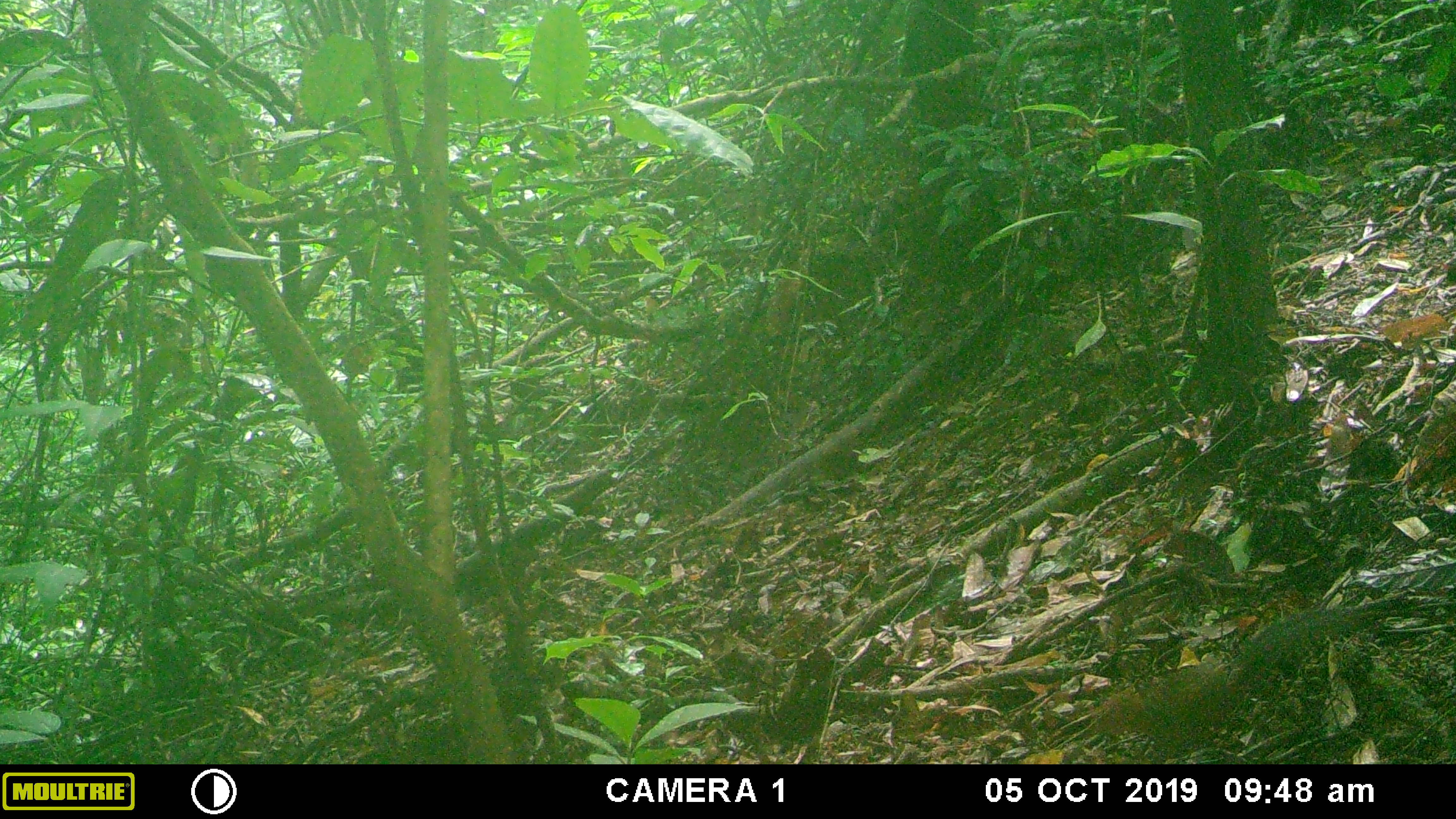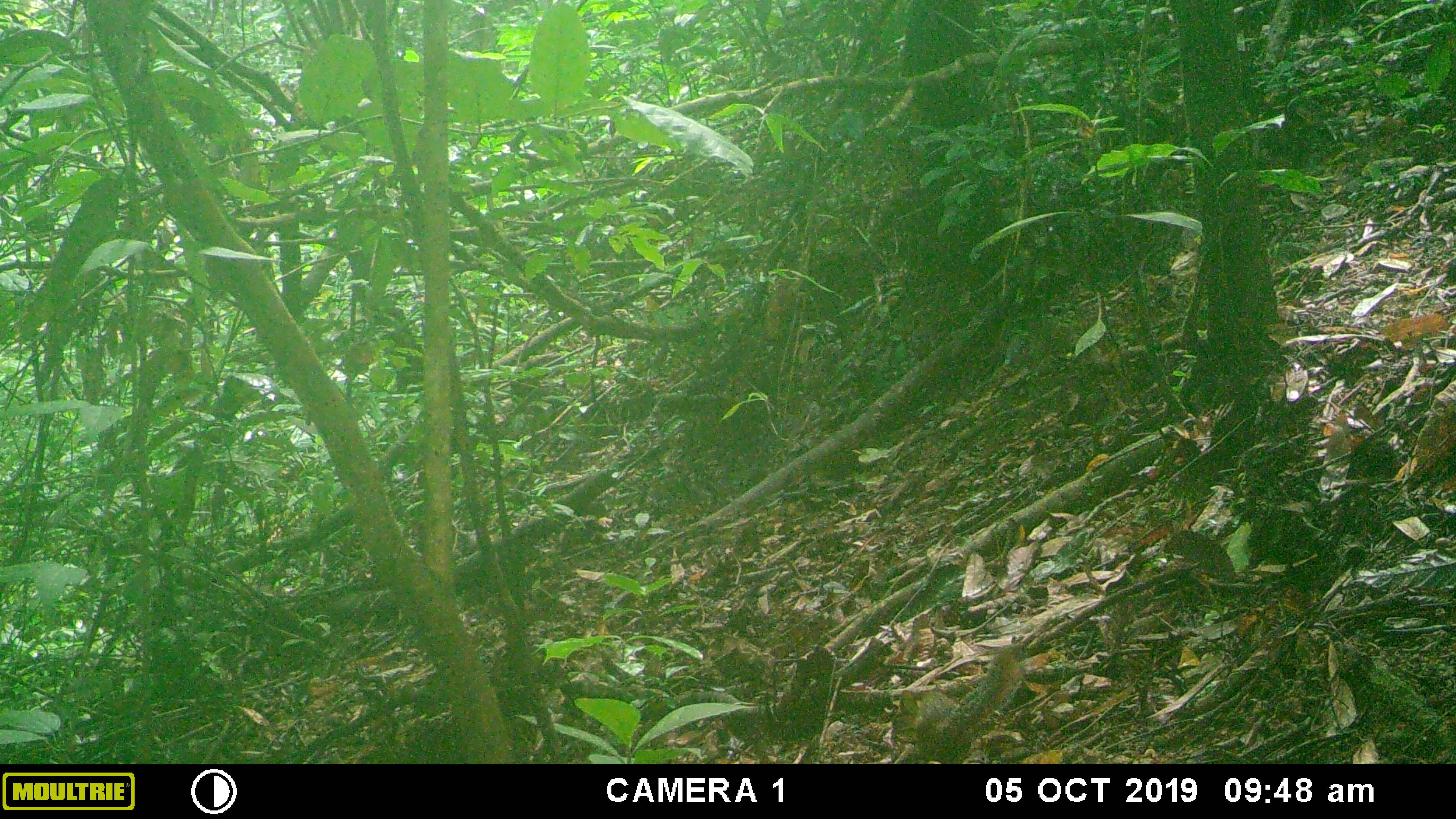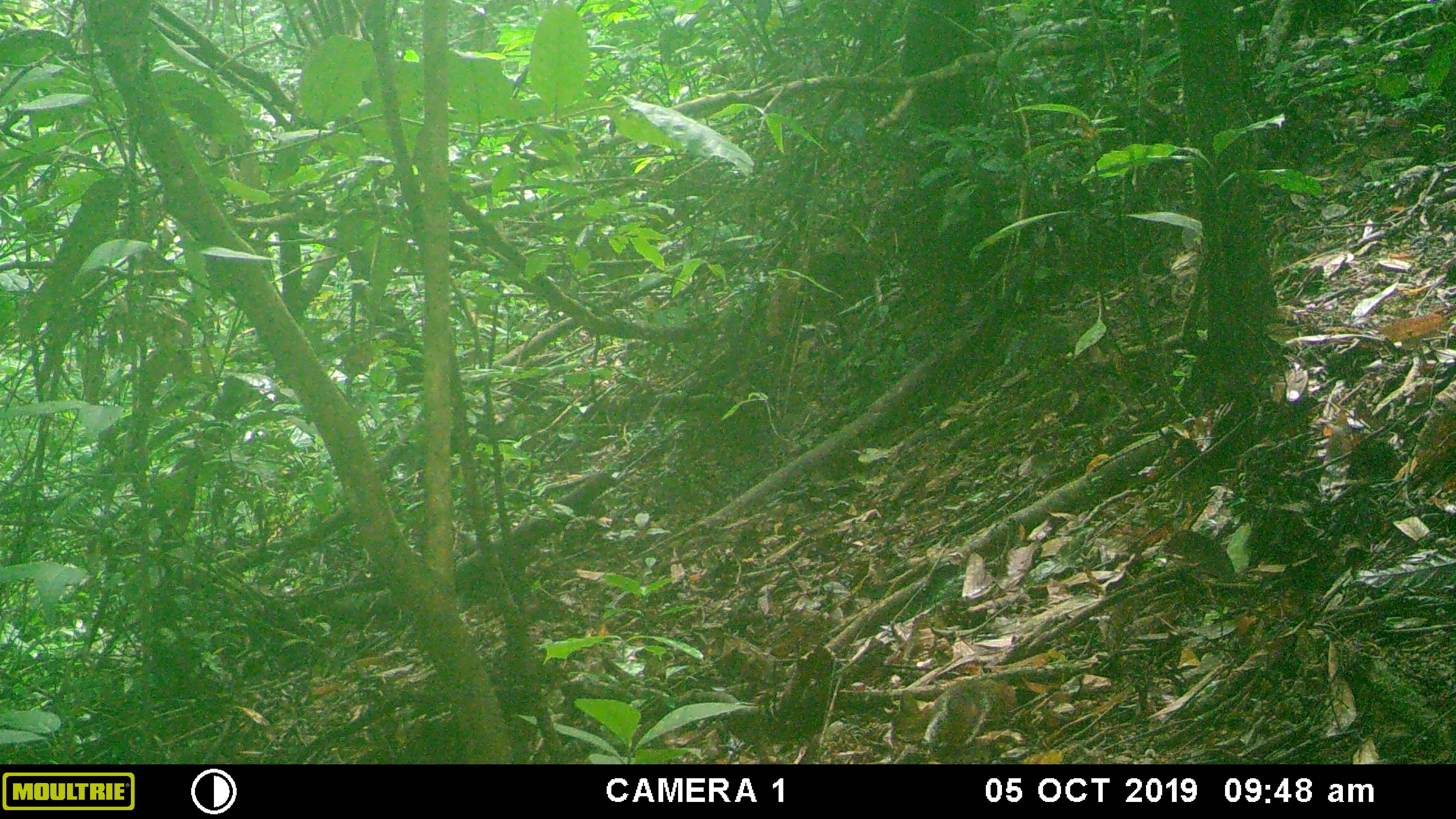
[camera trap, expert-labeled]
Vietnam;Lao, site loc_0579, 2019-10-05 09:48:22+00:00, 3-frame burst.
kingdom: Animalia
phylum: Chordata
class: Mammalia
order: Rodentia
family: Sciuridae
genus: Dremomys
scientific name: Dremomys rufigenis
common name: red-cheeked squirrel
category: red cheeked squirrel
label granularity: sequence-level